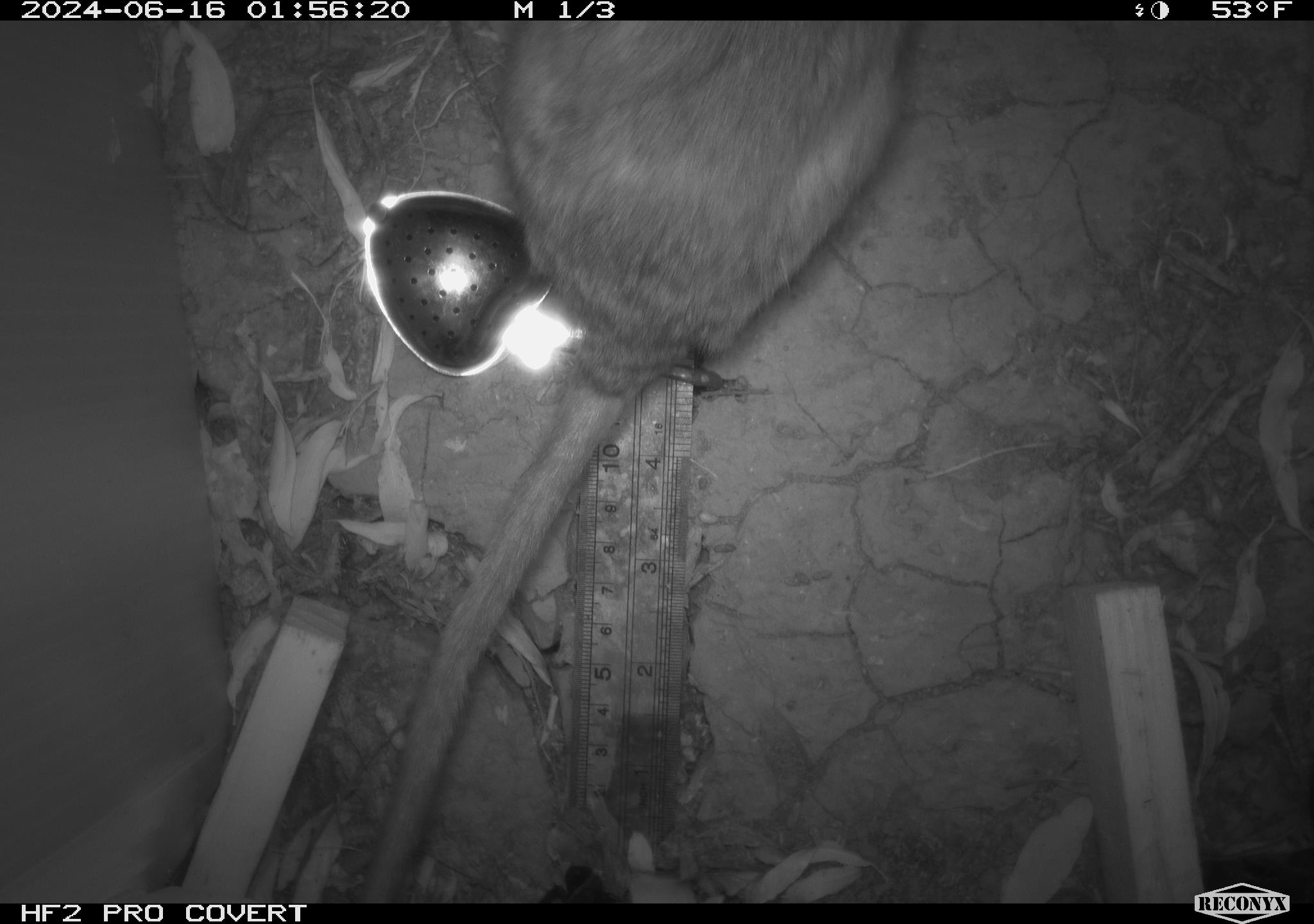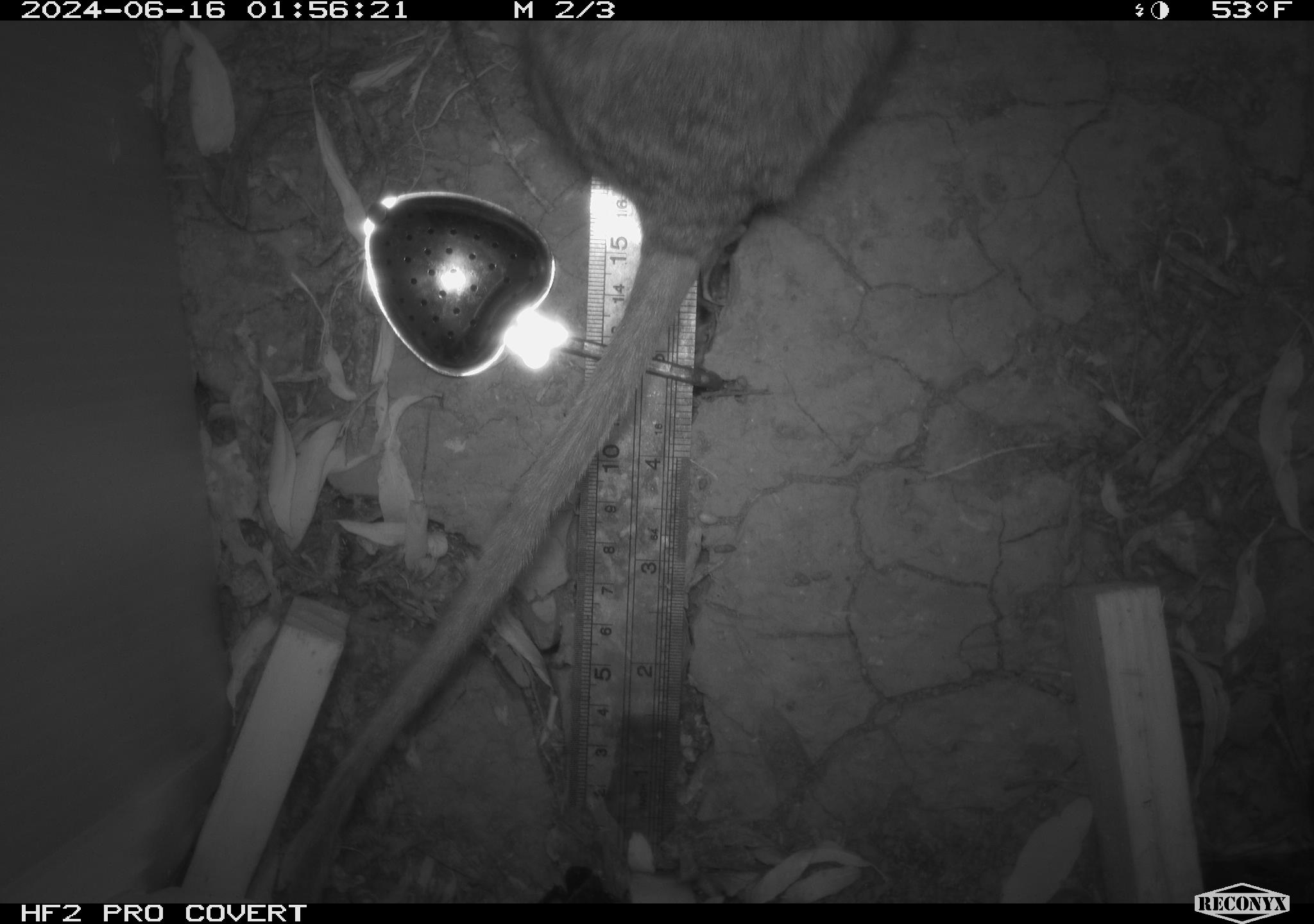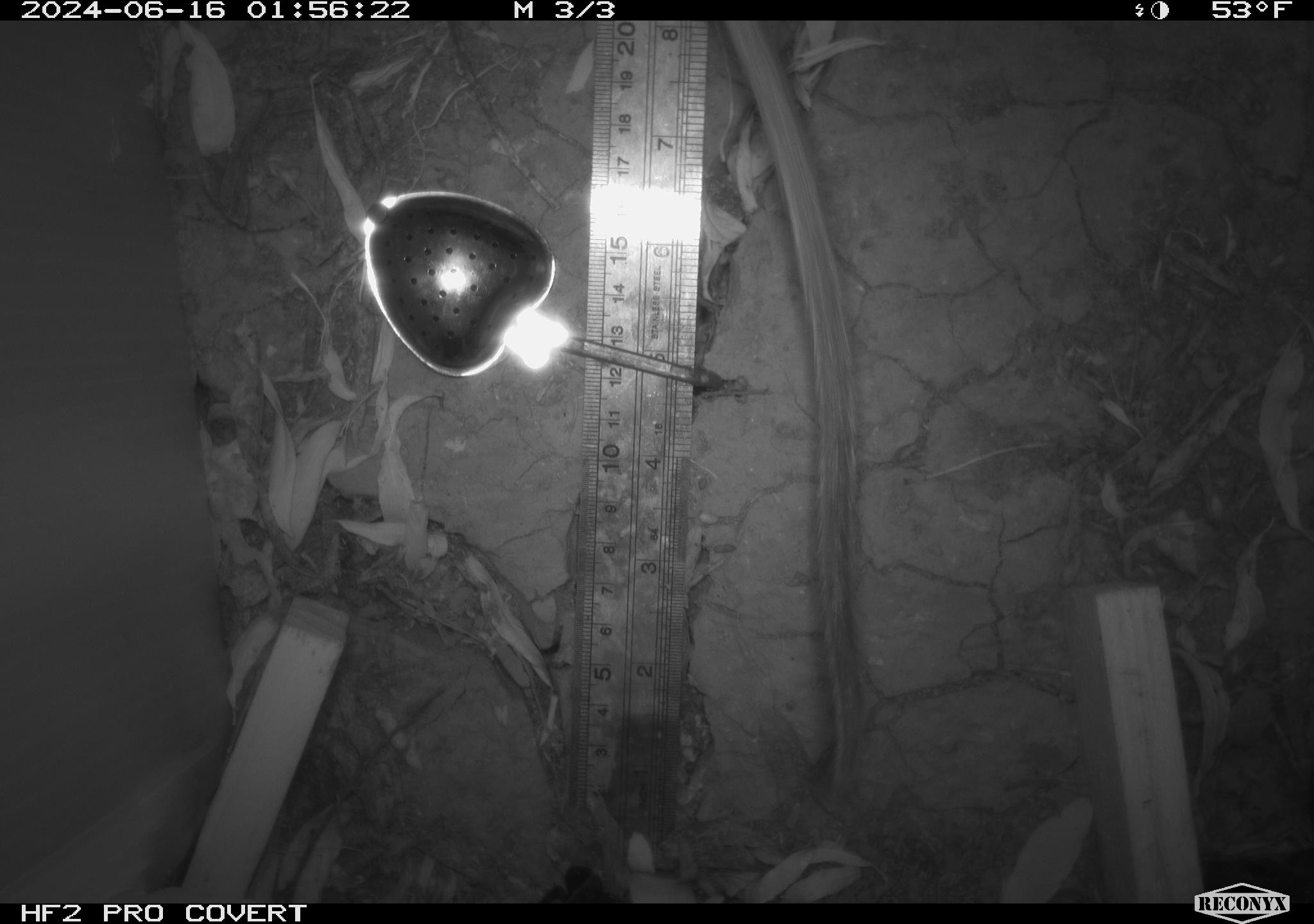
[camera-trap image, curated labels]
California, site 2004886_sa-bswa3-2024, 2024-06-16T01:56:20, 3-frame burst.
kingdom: Animalia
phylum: Chordata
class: Mammalia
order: Rodentia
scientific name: Rodentia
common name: woodrat or rat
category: woodrat or rat species